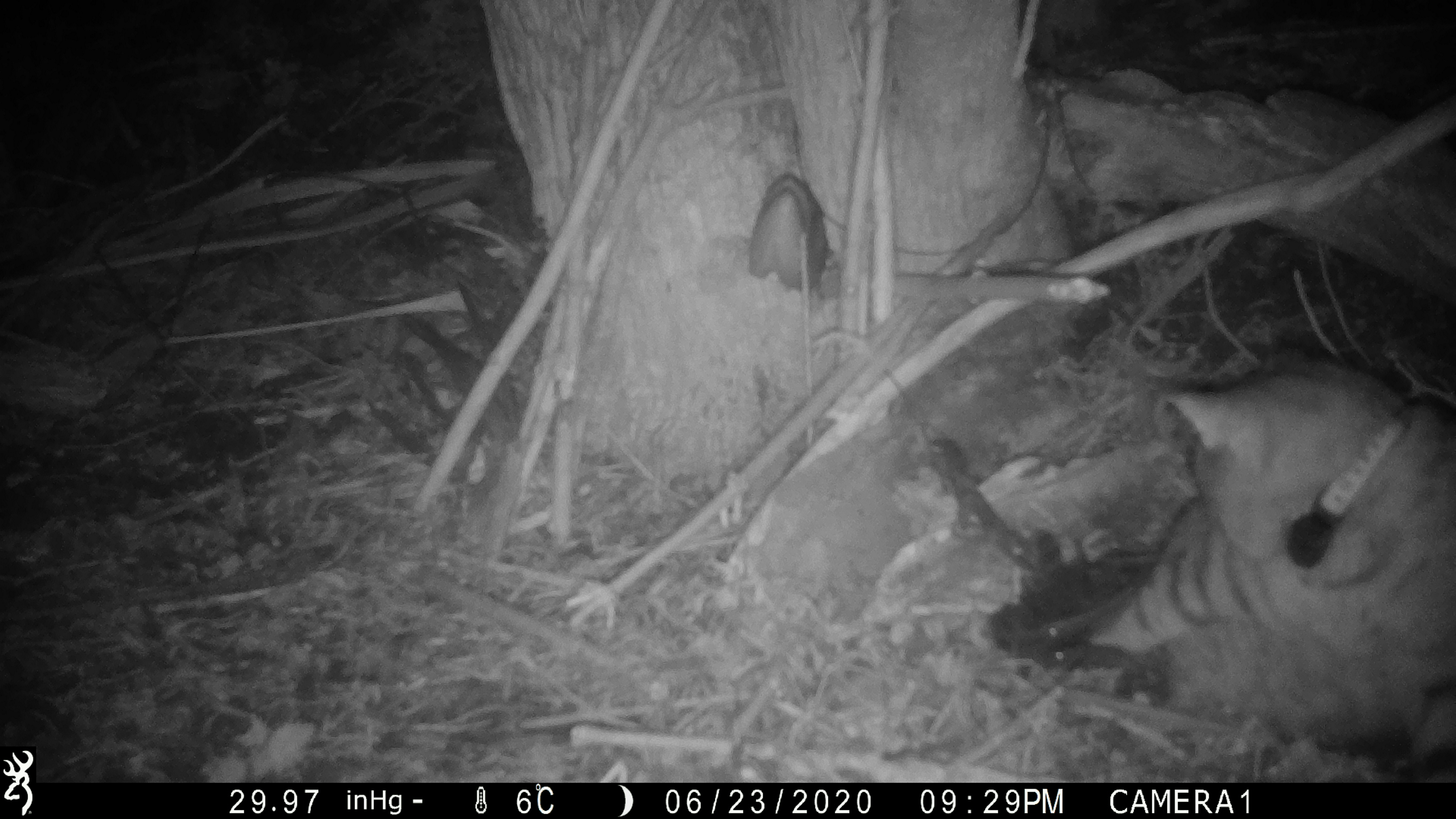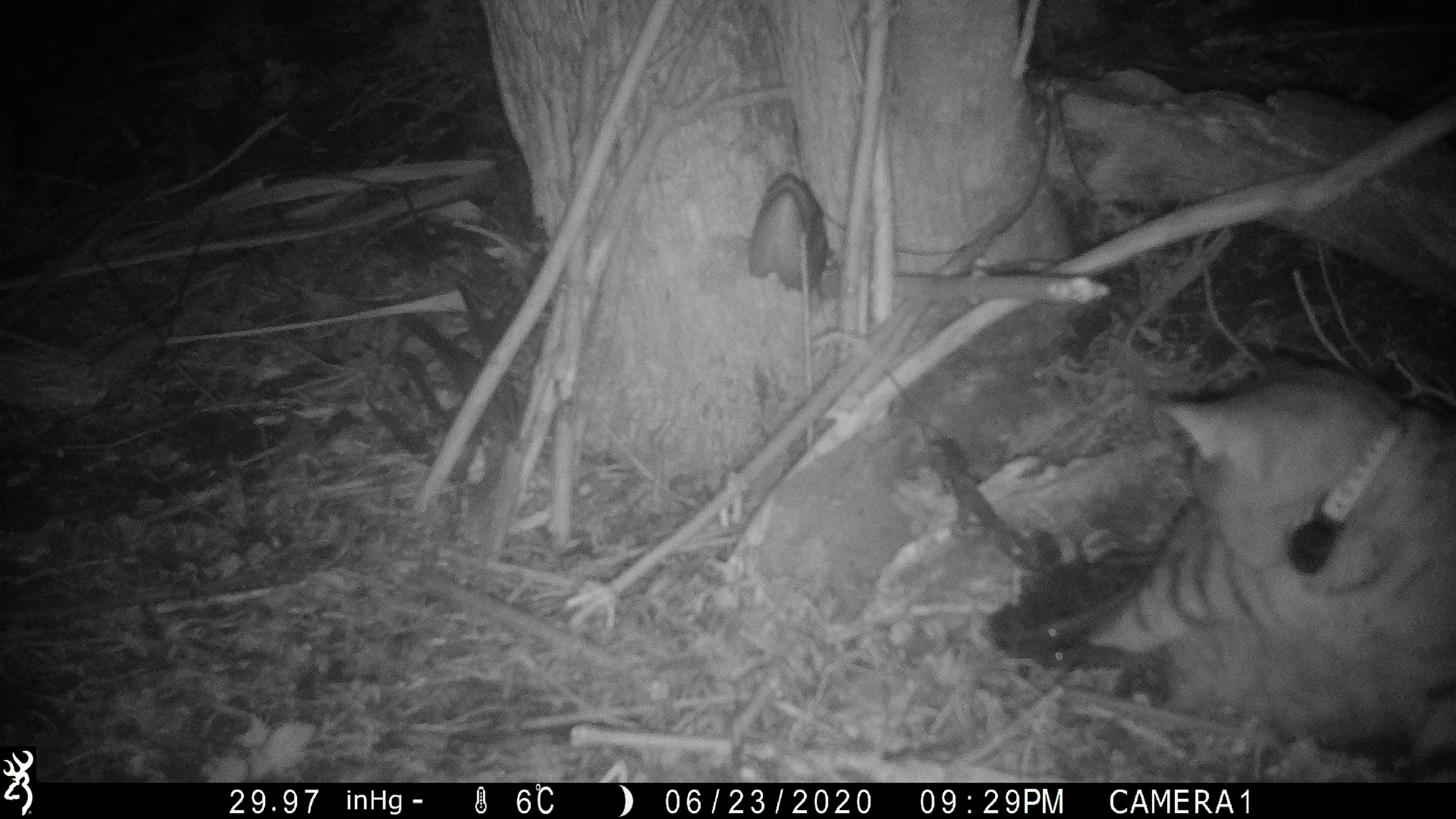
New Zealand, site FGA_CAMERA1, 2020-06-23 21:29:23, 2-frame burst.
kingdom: Animalia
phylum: Chordata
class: Mammalia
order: Carnivora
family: Felidae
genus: Felis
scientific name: Felis catus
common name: domestic cat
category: cat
Cat (domestic cat) (Felis catus).